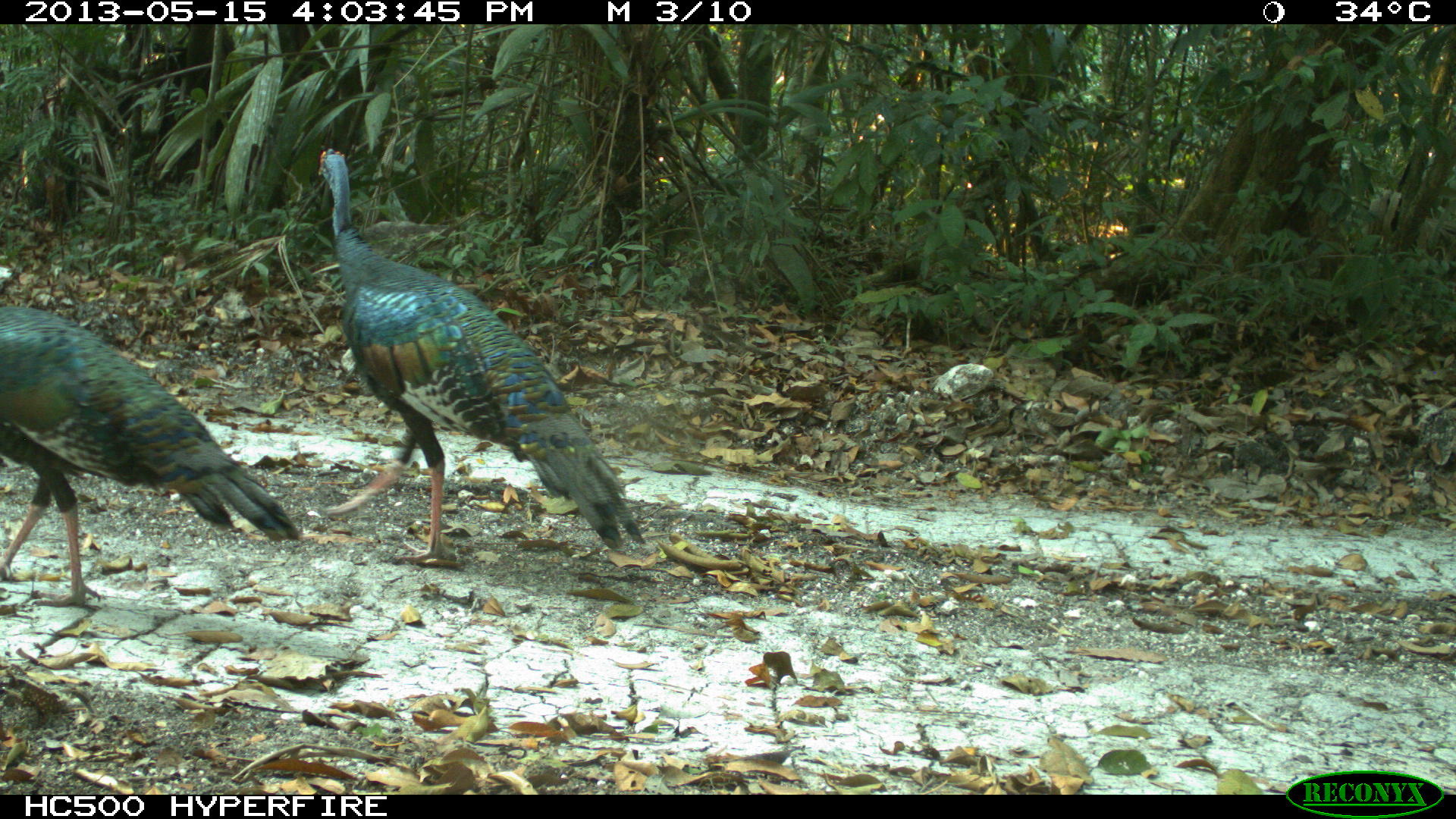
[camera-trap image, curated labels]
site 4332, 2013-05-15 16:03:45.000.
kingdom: Animalia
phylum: Chordata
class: Aves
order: Galliformes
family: Phasianidae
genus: Meleagris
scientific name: Meleagris ocellata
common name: ocellated turkey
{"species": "Meleagris ocellata (ocellated turkey)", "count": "3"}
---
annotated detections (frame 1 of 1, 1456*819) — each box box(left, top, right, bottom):
meleagris ocellata: box(316, 146, 646, 564); box(0, 303, 299, 606)